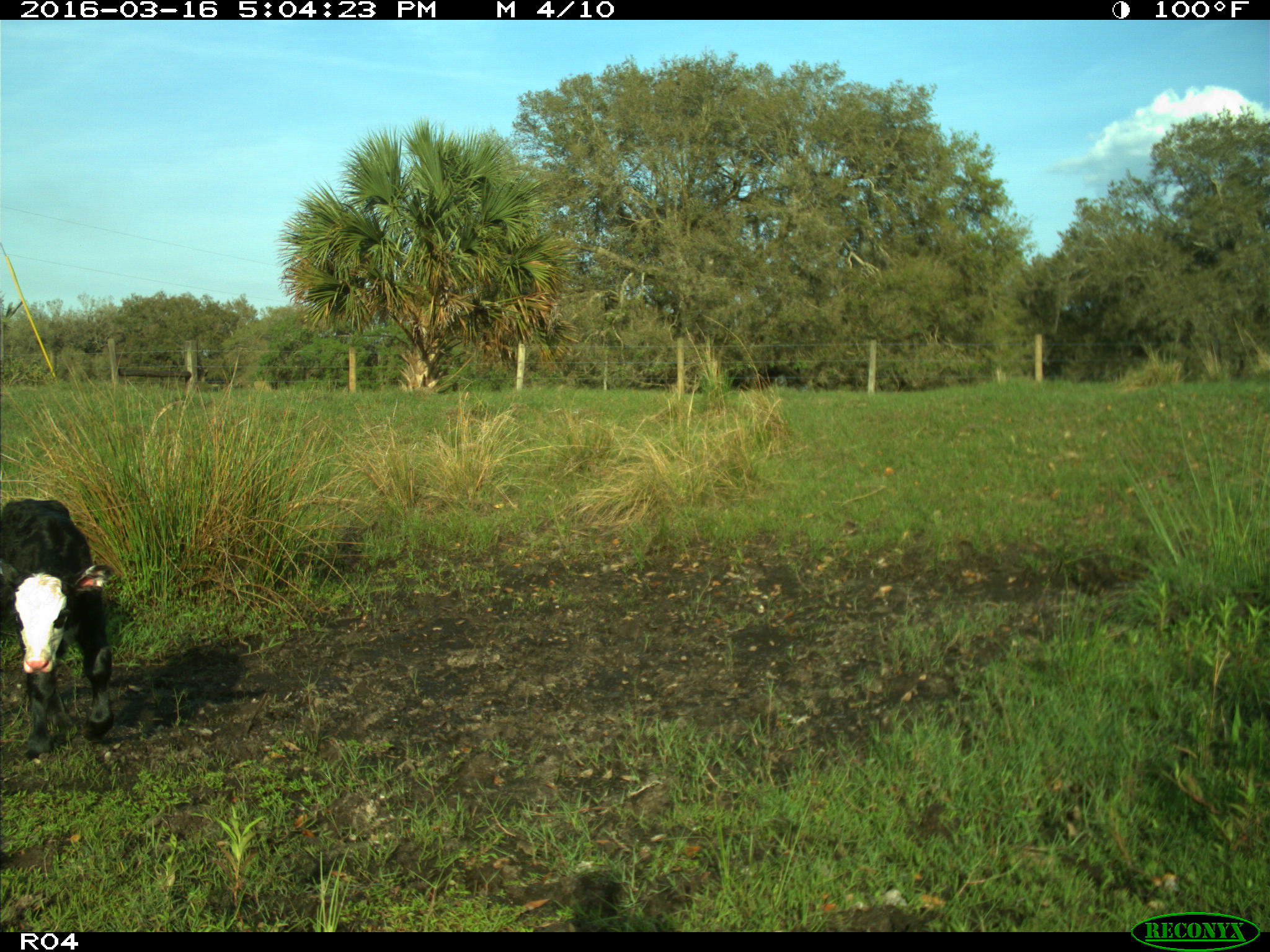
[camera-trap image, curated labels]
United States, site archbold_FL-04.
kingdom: Animalia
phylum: Chordata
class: Mammalia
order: Artiodactyla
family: Bovidae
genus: Bos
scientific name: Bos taurus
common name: domestic cow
Bos taurus (domestic cow).